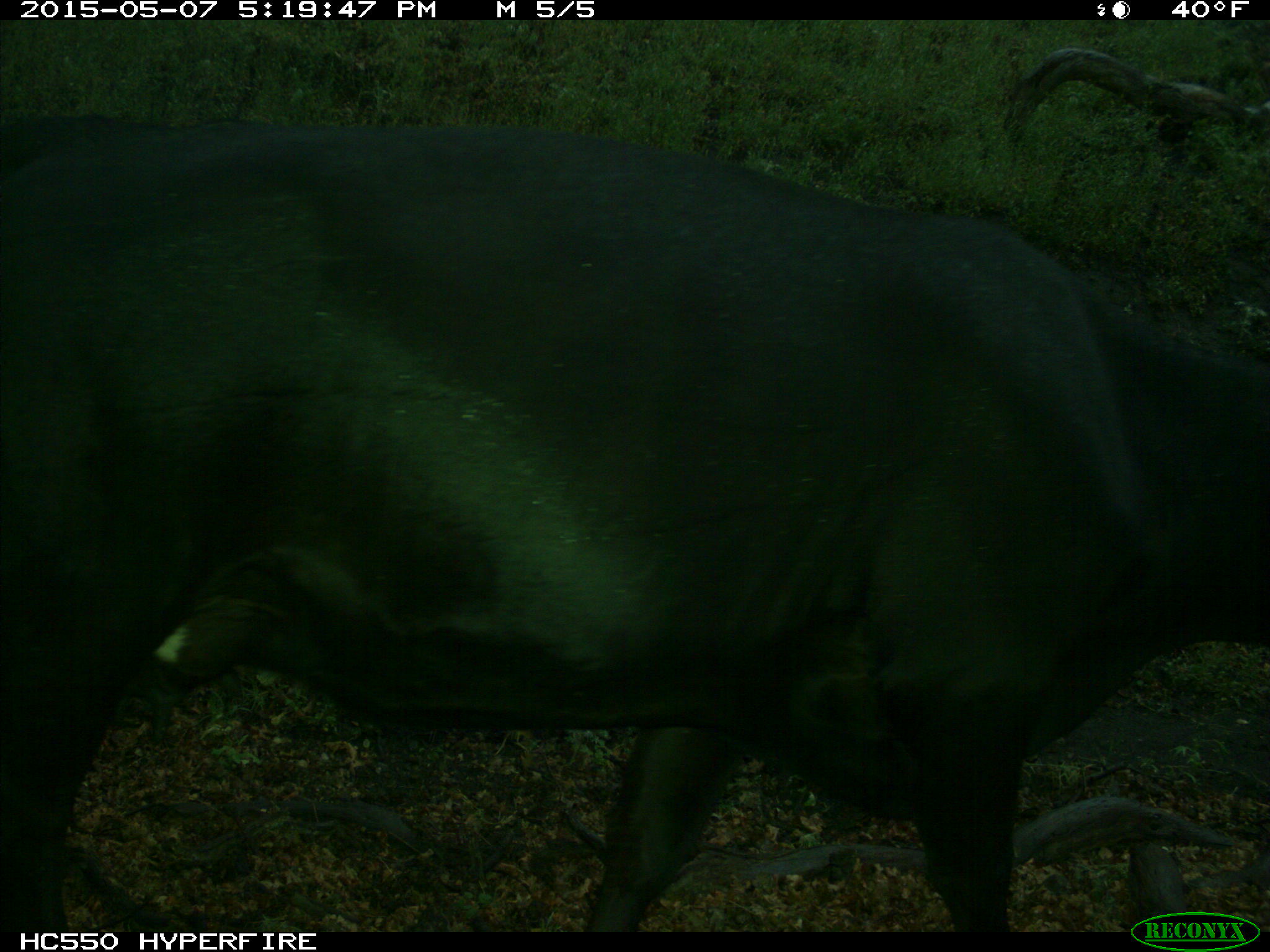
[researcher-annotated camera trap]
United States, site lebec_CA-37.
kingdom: Animalia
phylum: Chordata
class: Mammalia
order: Artiodactyla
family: Bovidae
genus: Bos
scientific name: Bos taurus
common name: domestic cow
Bos taurus (domestic cow).